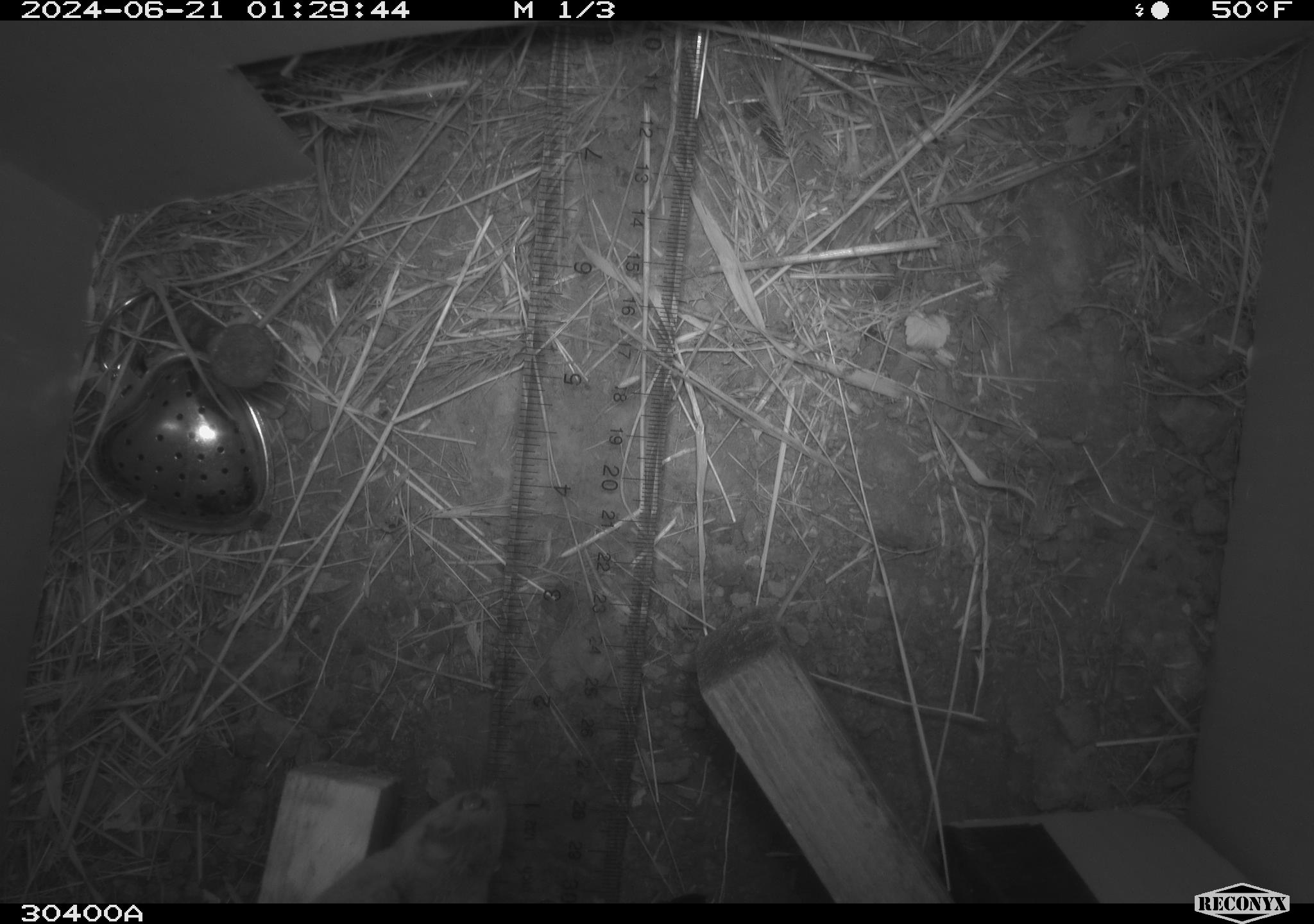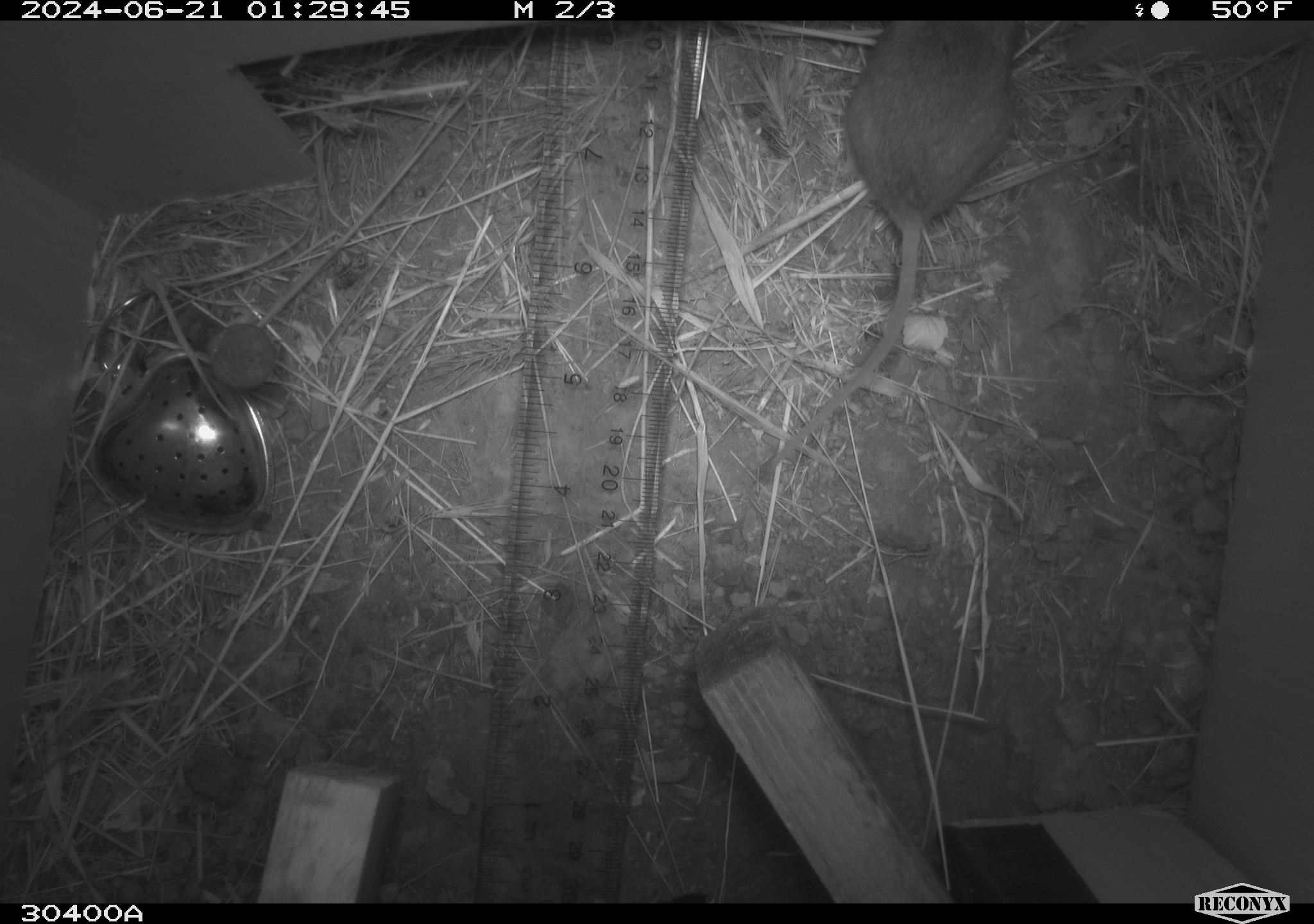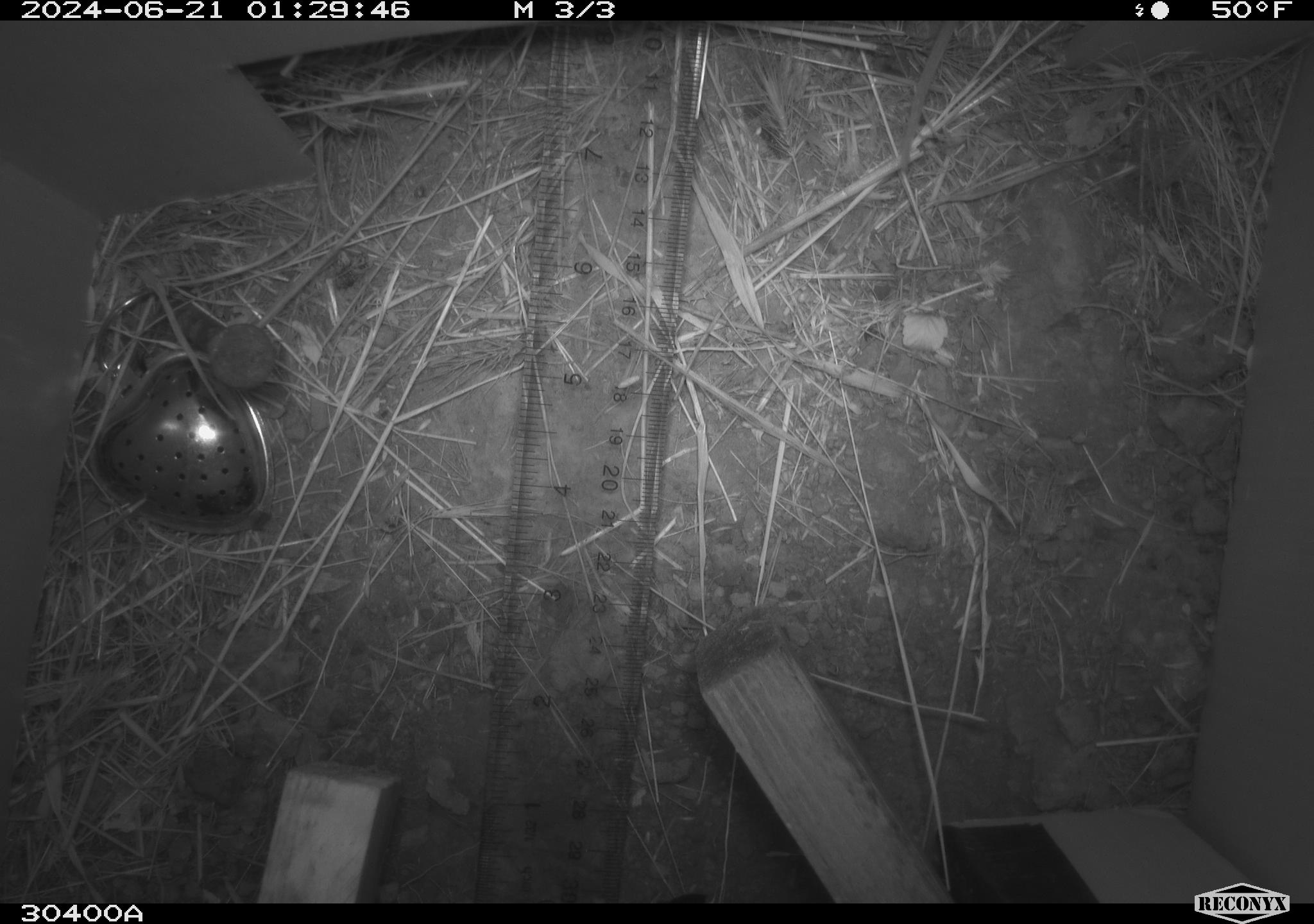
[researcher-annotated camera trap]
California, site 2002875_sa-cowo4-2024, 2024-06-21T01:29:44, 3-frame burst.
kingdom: Animalia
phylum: Chordata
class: Mammalia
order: Rodentia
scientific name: Rodentia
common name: rodent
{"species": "rodent (Rodentia)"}